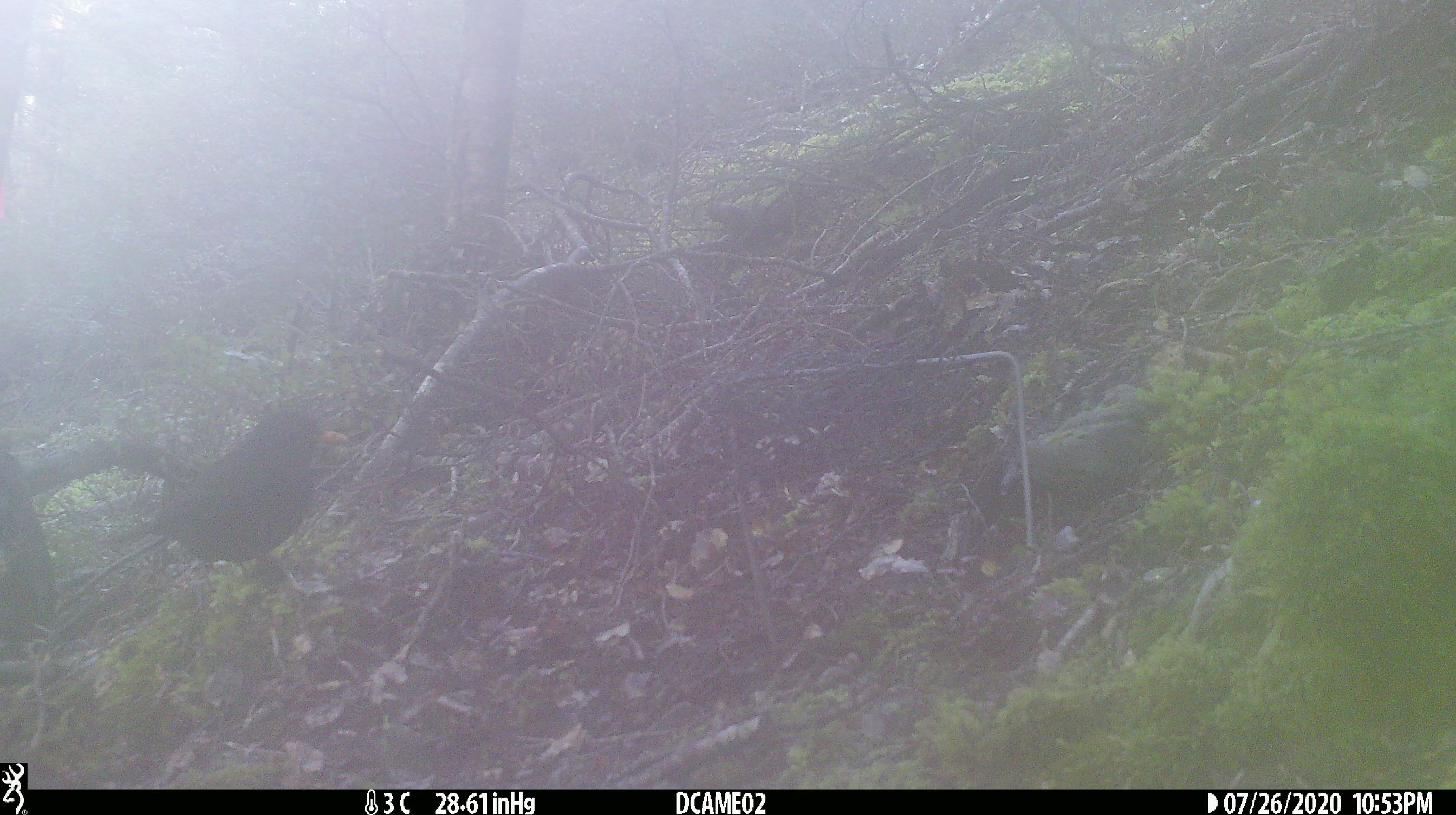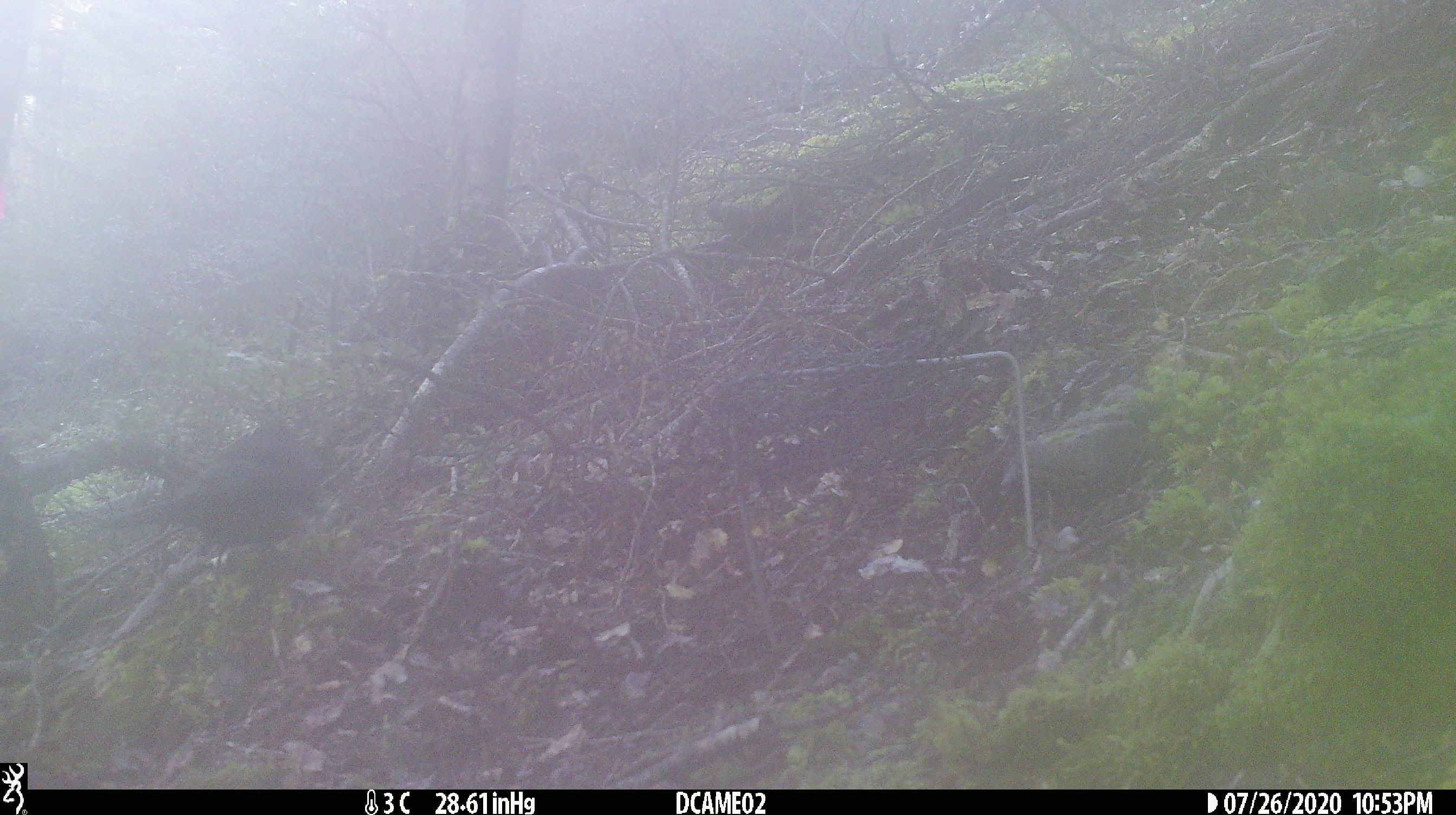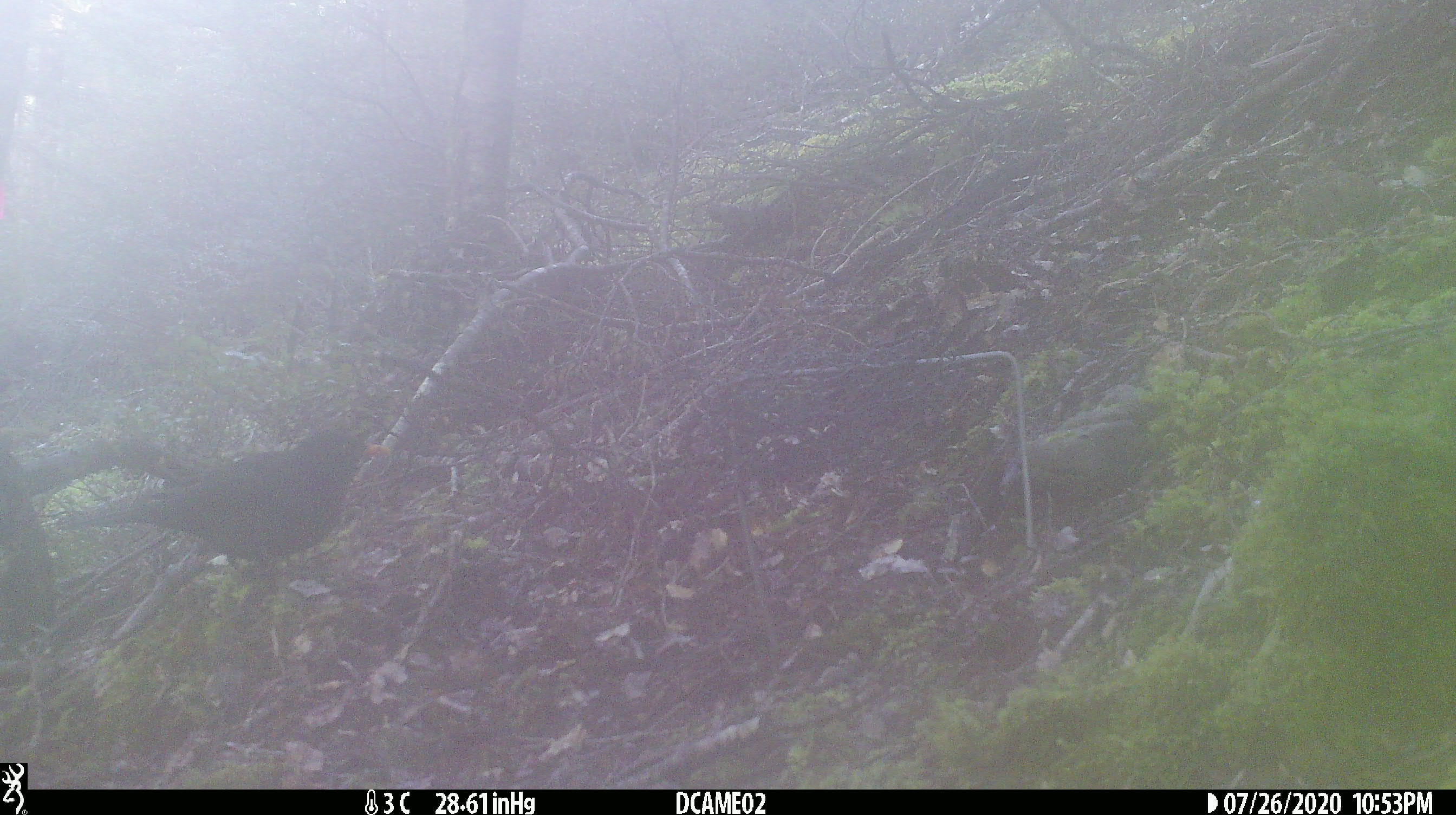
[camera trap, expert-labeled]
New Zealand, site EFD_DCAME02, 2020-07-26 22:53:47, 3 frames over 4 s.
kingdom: Animalia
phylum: Chordata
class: Aves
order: Passeriformes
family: Turdidae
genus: Turdus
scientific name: Turdus merula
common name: eurasian blackbird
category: blackbird